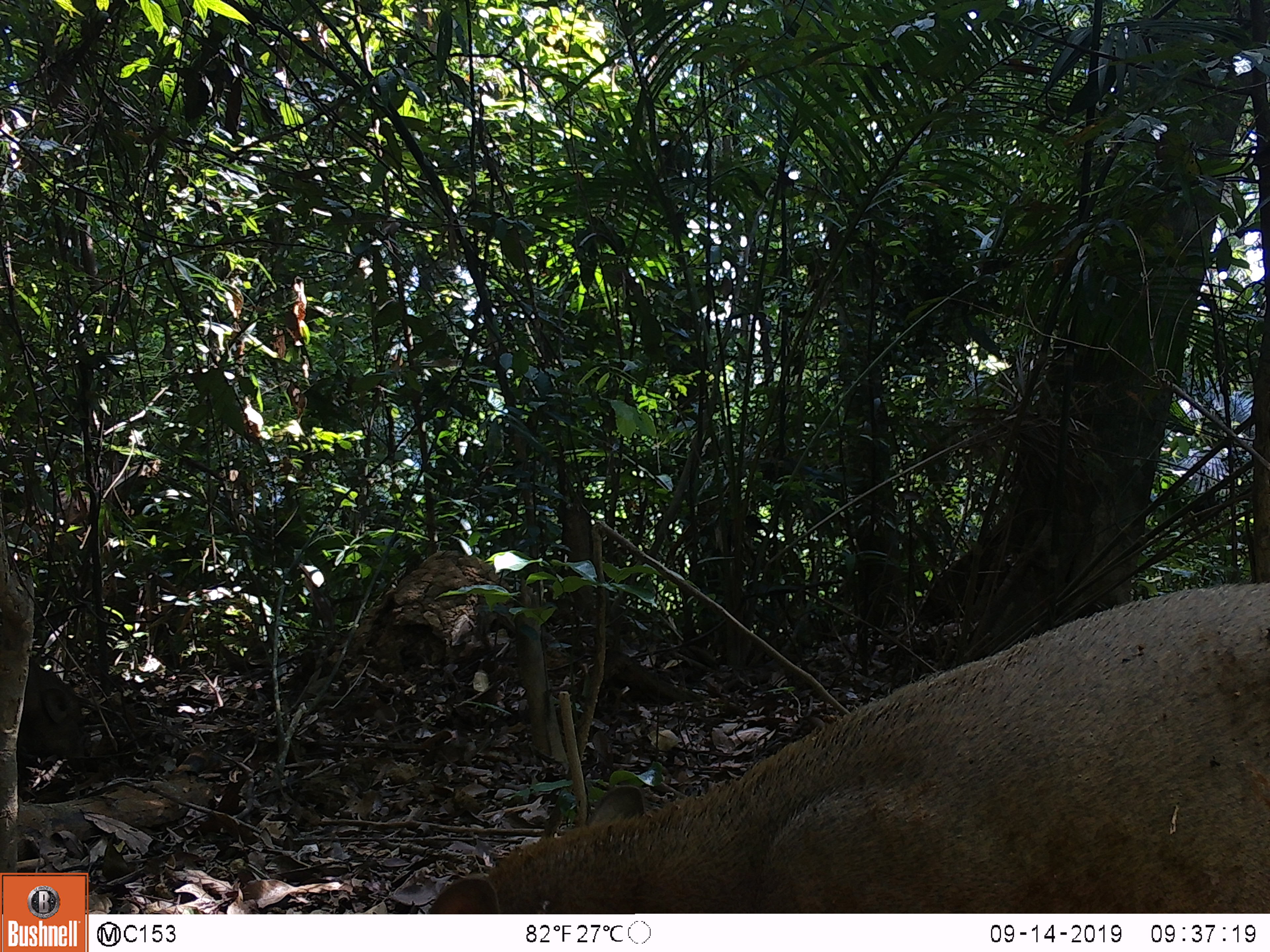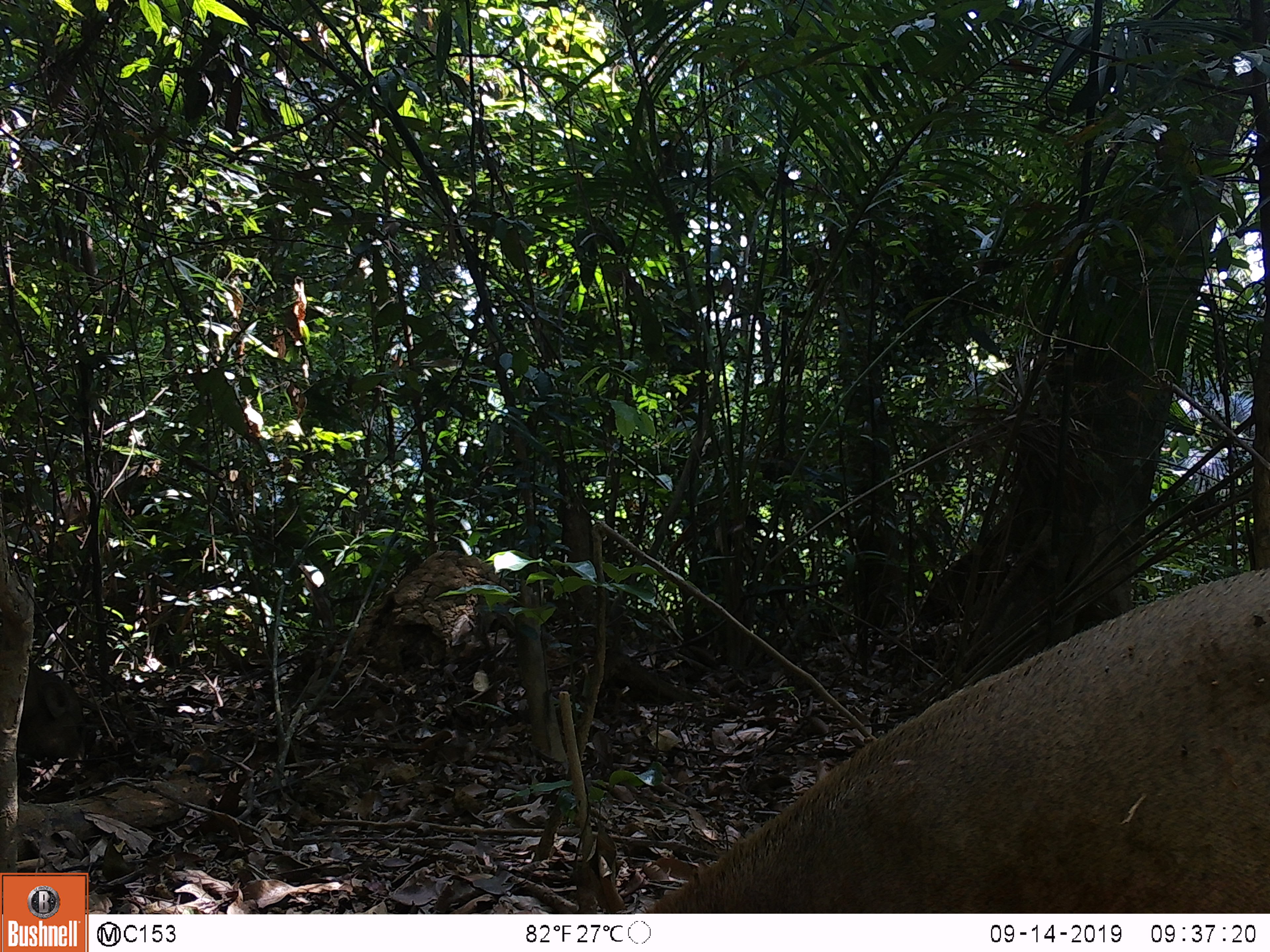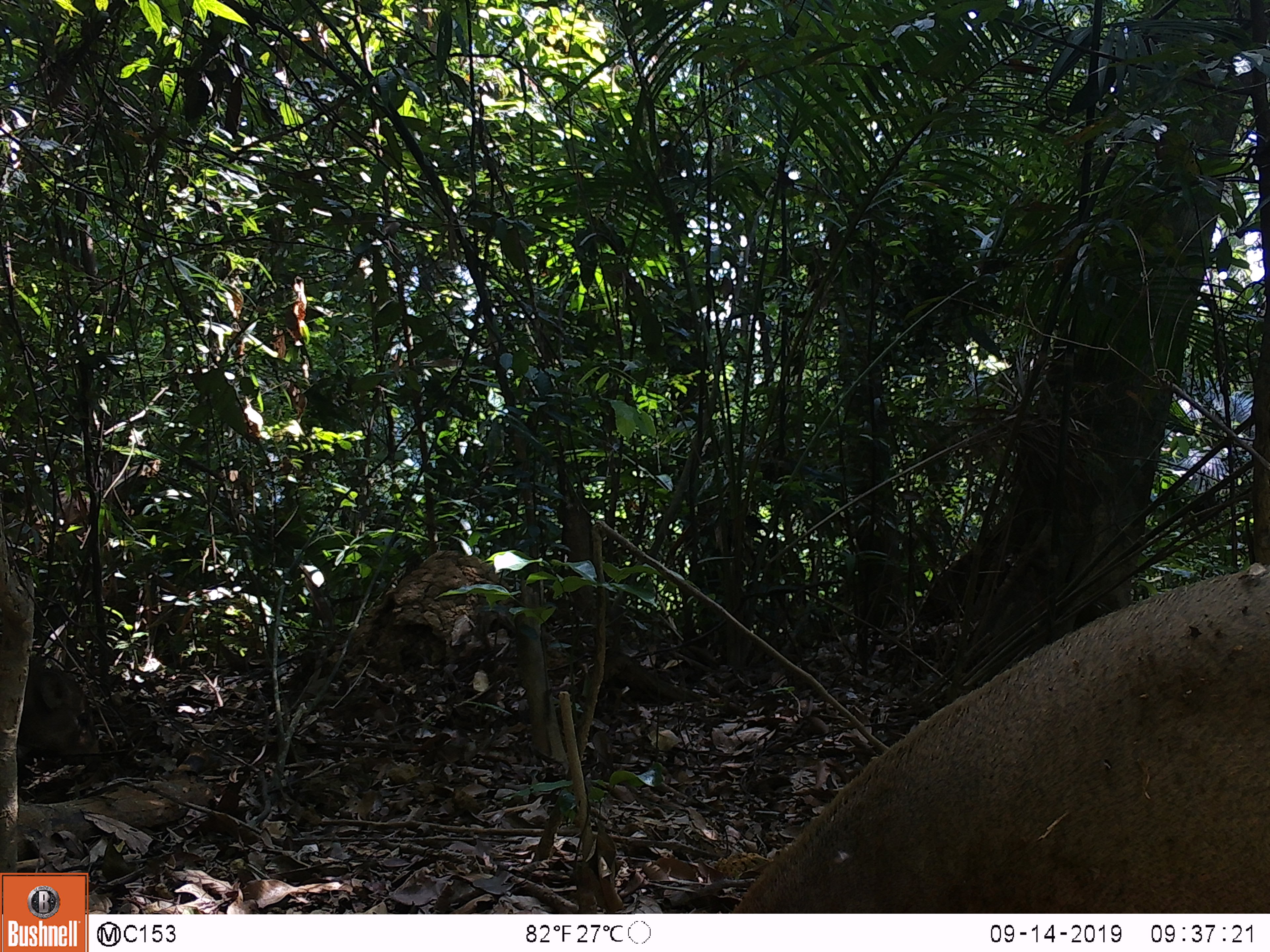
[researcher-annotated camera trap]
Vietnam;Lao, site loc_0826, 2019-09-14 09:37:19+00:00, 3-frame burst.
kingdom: Animalia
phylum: Chordata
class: Mammalia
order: Artiodactyla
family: Suidae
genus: Sus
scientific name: Sus scrofa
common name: eurasian wild pig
Eurasian wild pig (Sus scrofa). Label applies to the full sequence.